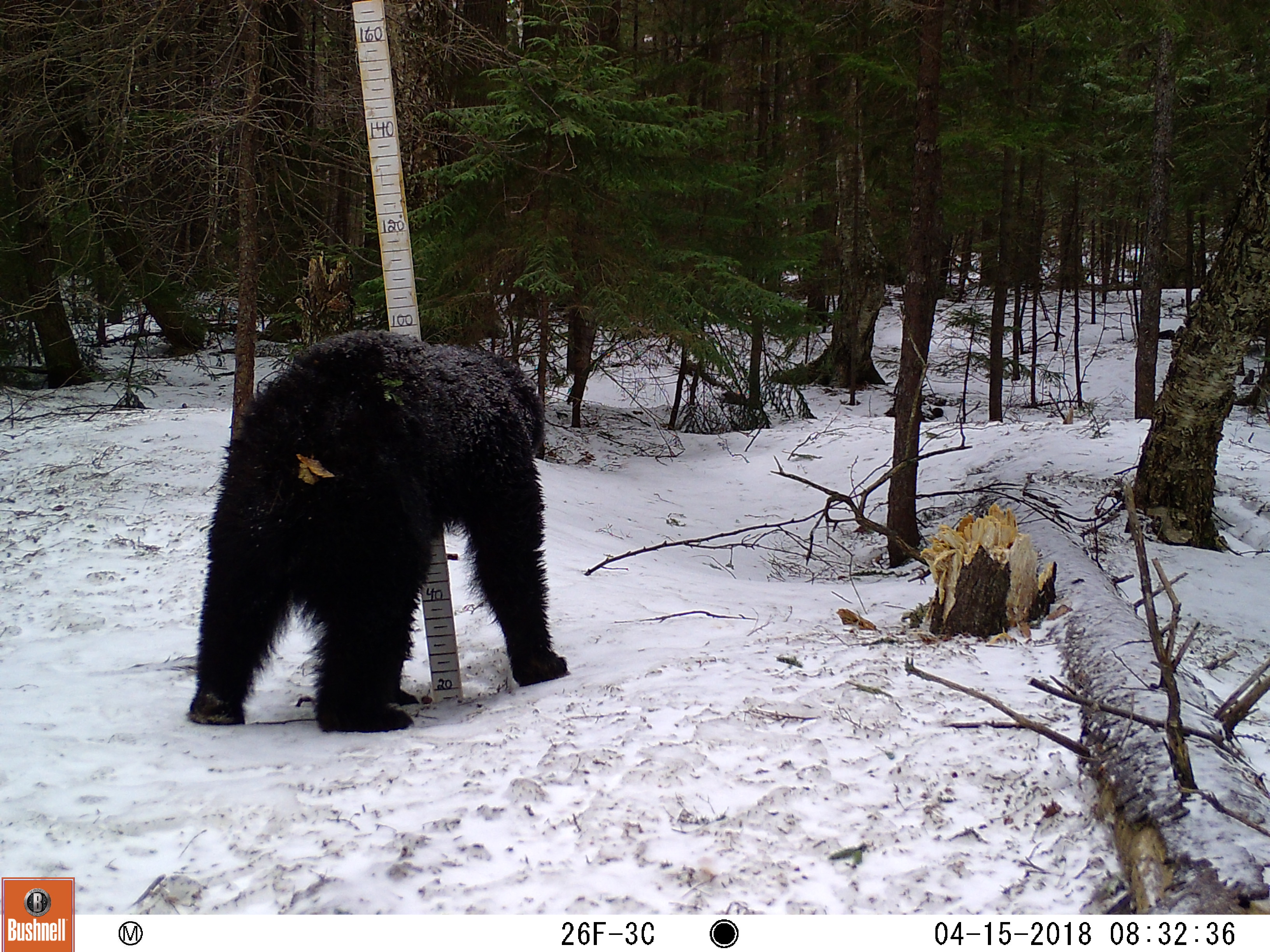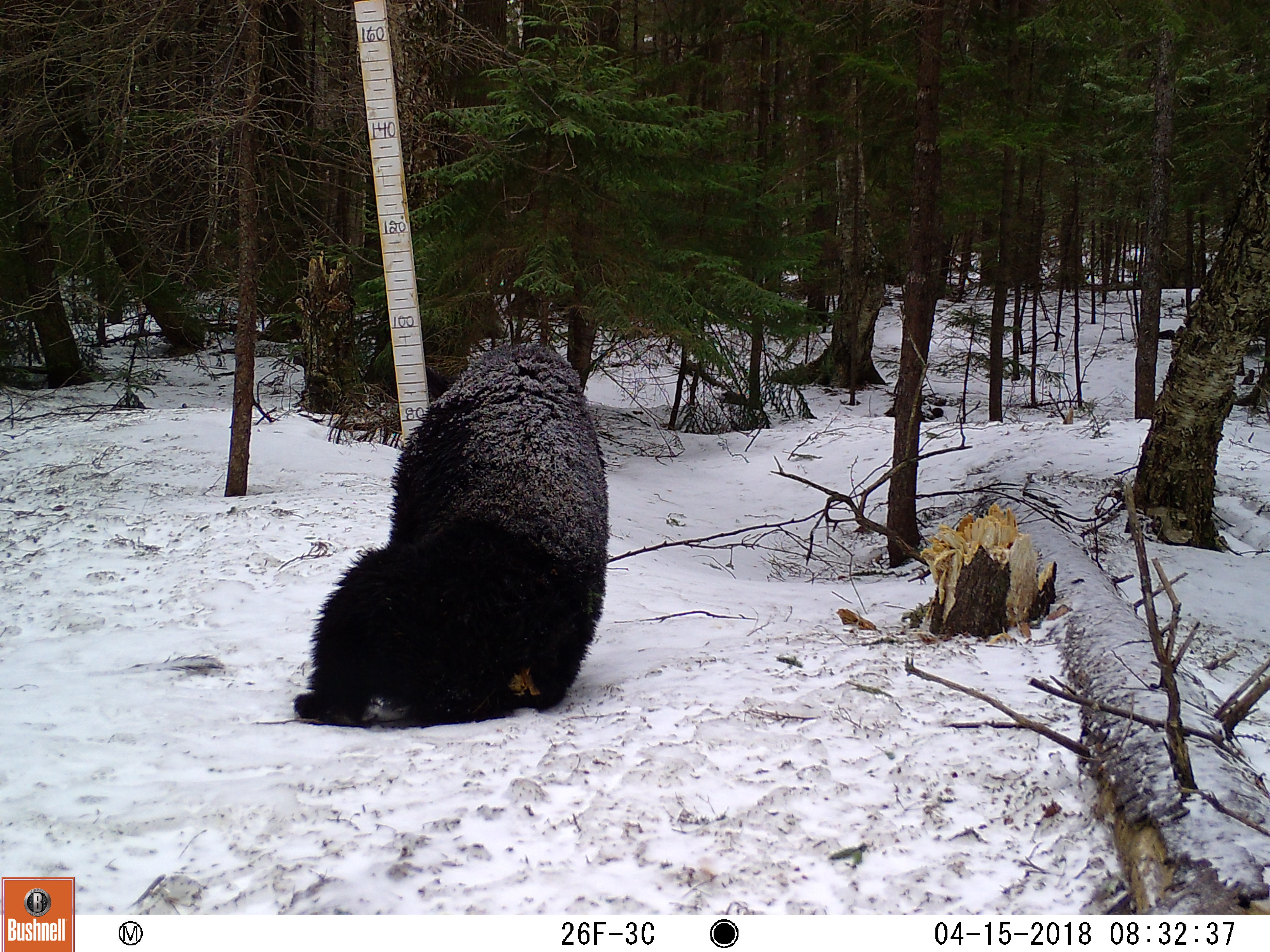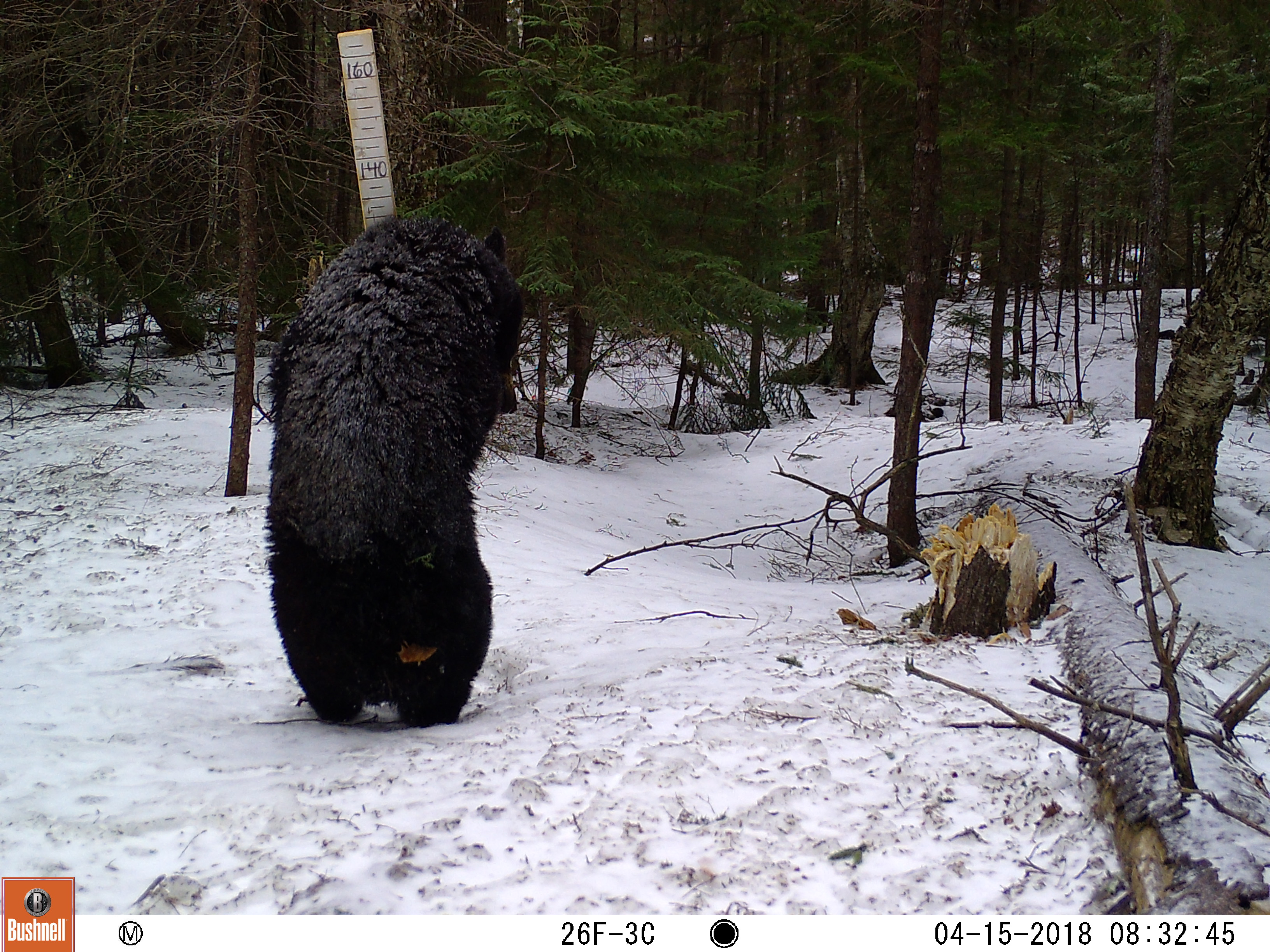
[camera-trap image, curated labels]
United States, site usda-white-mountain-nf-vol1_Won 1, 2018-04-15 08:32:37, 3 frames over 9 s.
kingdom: Animalia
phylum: Chordata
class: Mammalia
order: Carnivora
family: Ursidae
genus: Ursus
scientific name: Ursus americanus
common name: black bear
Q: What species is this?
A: Black bear (Ursus americanus).